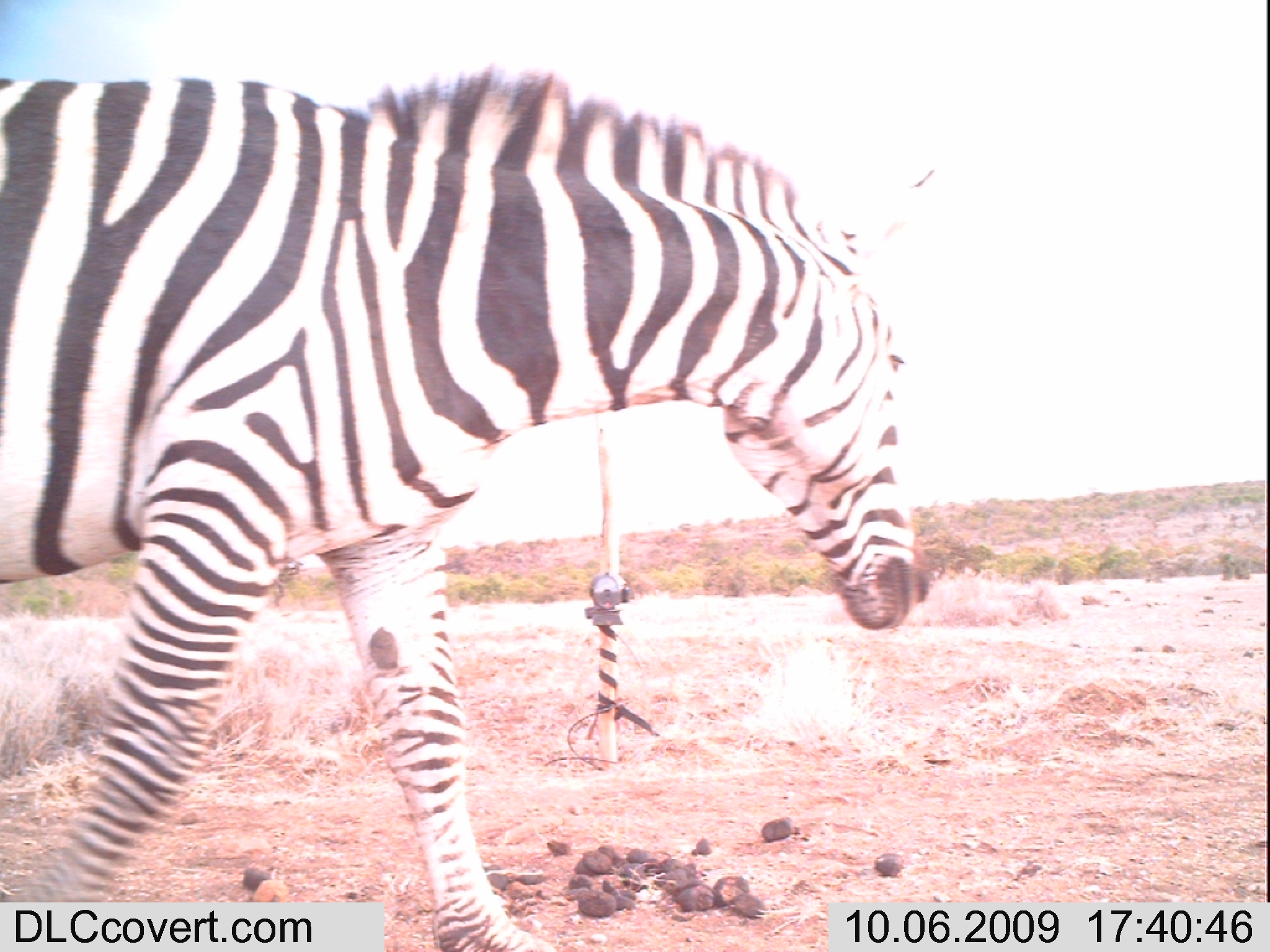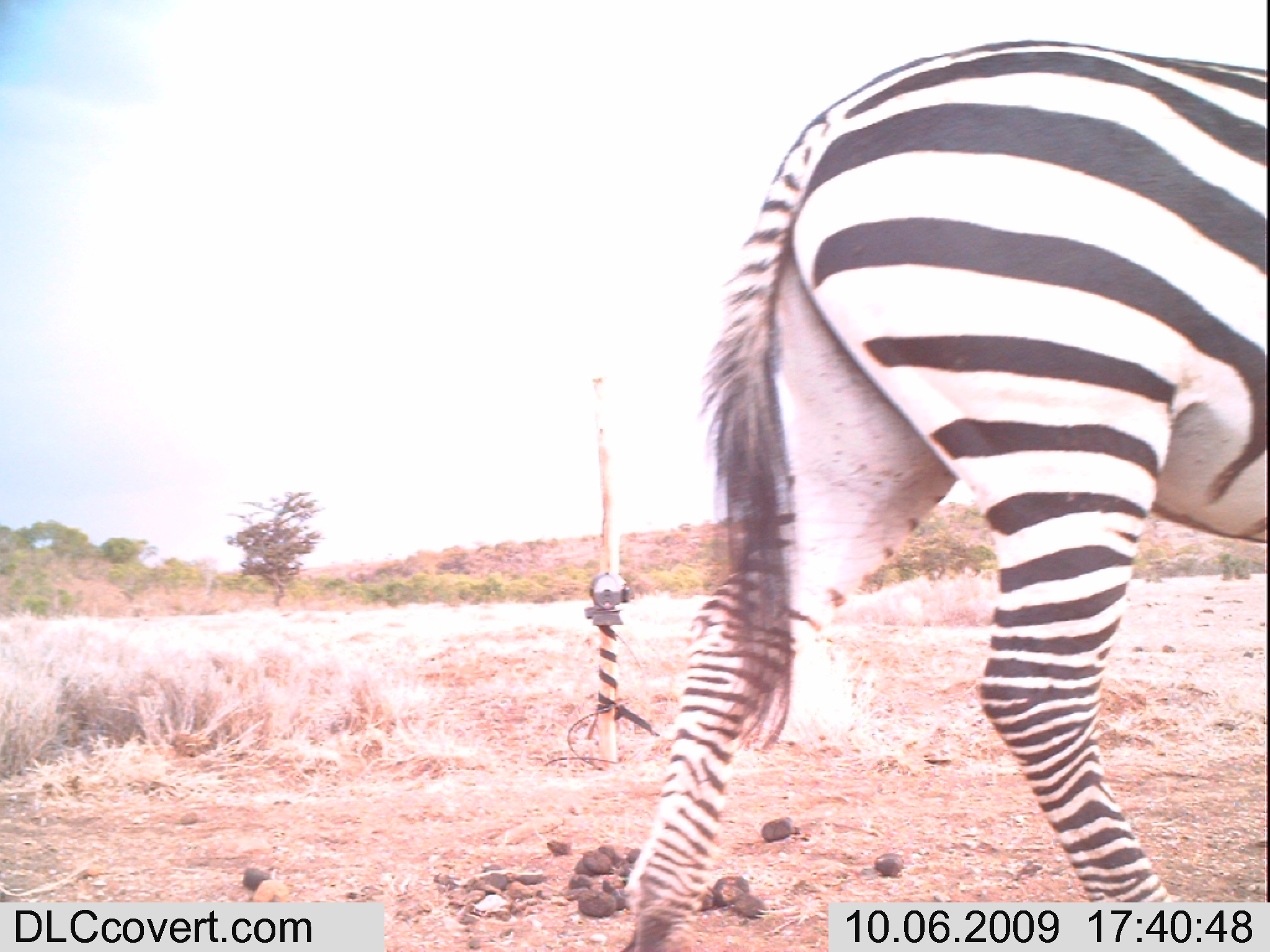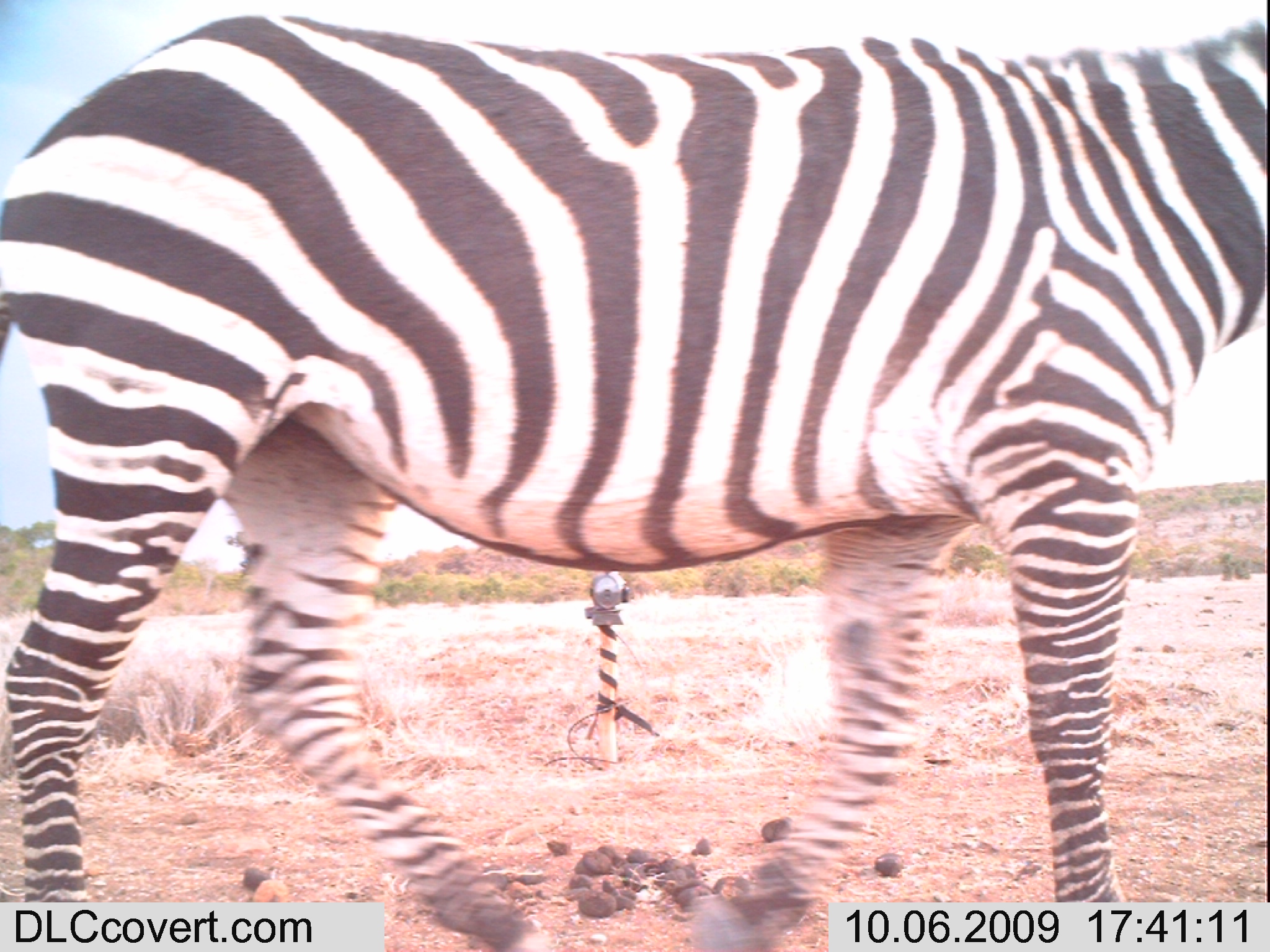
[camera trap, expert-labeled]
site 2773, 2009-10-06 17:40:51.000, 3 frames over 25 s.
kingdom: Animalia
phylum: Chordata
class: Mammalia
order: Perissodactyla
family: Equidae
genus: Equus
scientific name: Equus quagga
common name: plains zebra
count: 1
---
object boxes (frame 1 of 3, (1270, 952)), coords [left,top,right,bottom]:
equus quagga: [0,61,943,952]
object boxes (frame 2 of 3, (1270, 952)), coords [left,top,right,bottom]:
equus quagga: [609,22,1270,952]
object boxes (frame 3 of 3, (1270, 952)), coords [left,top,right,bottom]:
equus quagga: [0,11,1268,950]